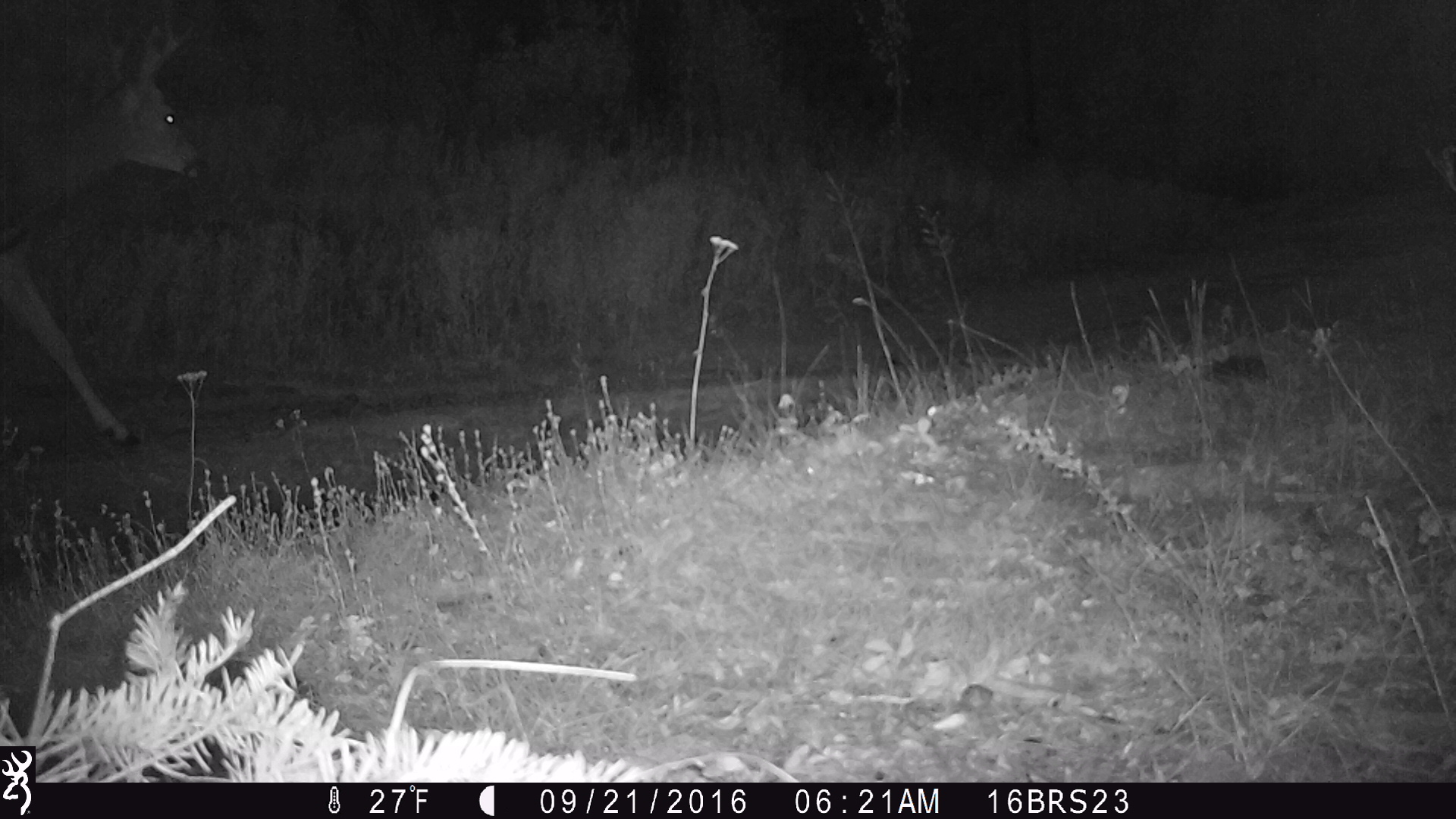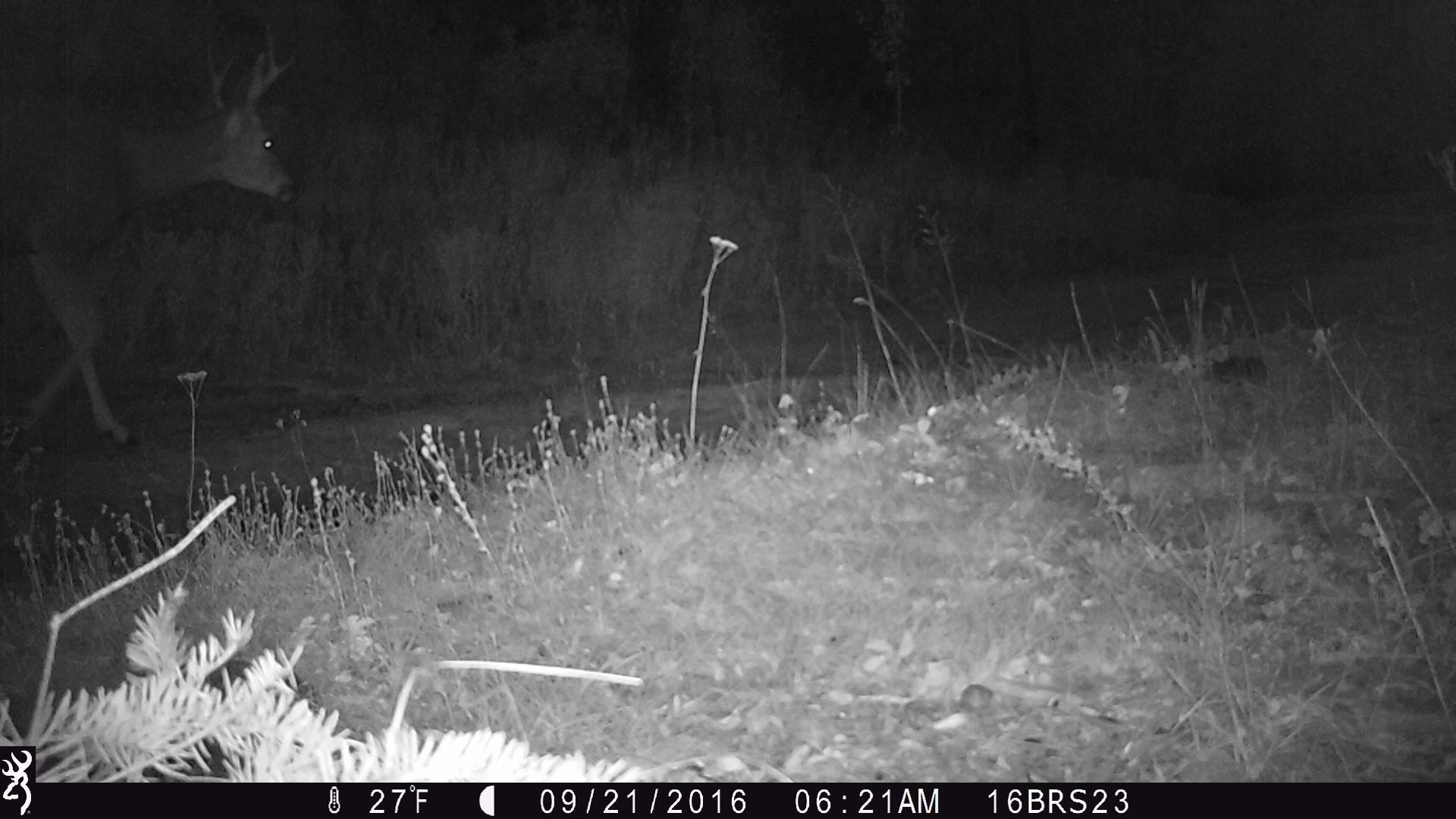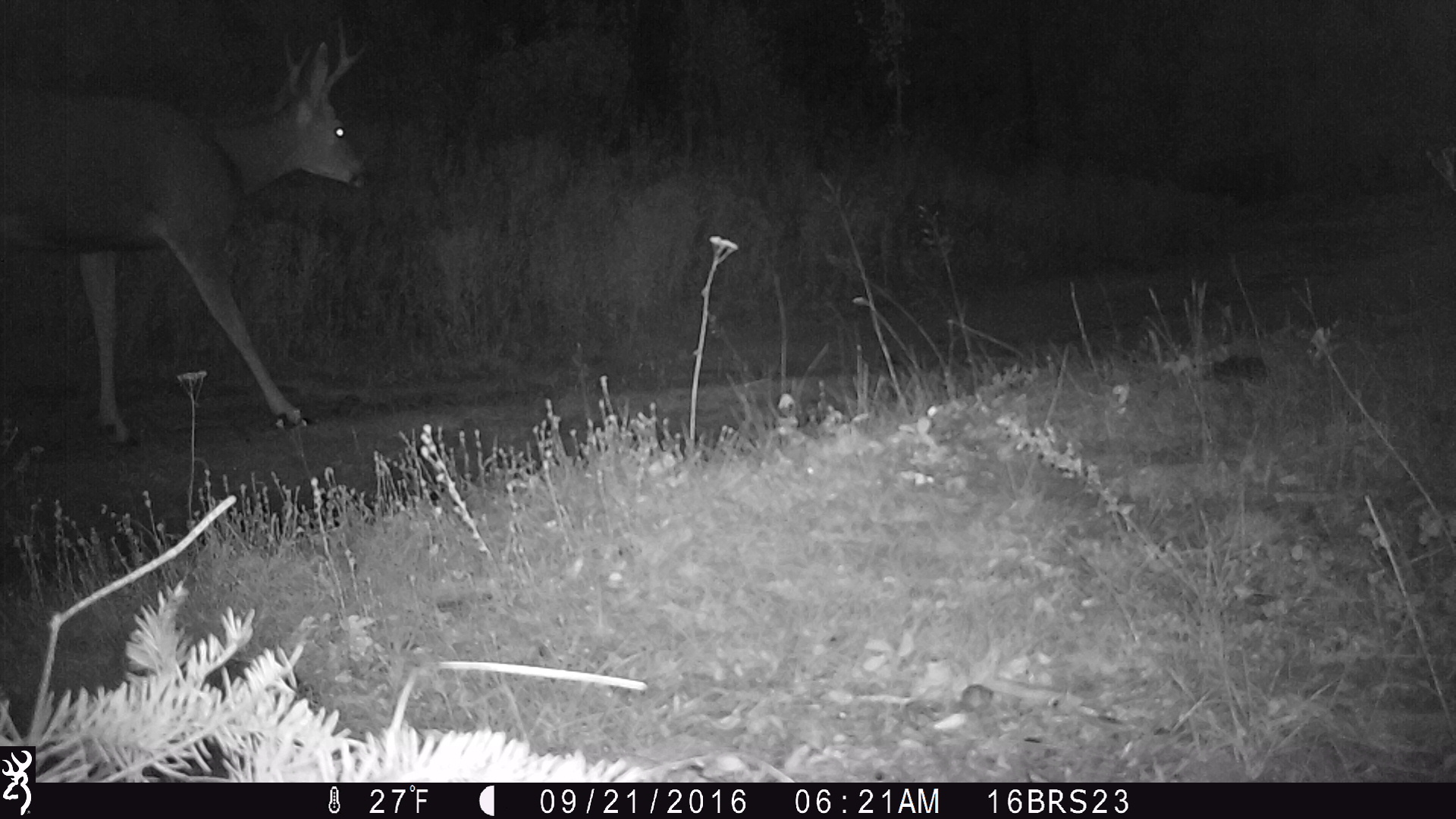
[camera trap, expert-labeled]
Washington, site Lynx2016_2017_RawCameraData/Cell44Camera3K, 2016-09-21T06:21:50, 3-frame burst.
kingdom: Animalia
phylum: Chordata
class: Mammalia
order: Artiodactyla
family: Cervidae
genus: Odocoileus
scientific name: Odocoileus hemionus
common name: mule deer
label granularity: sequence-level